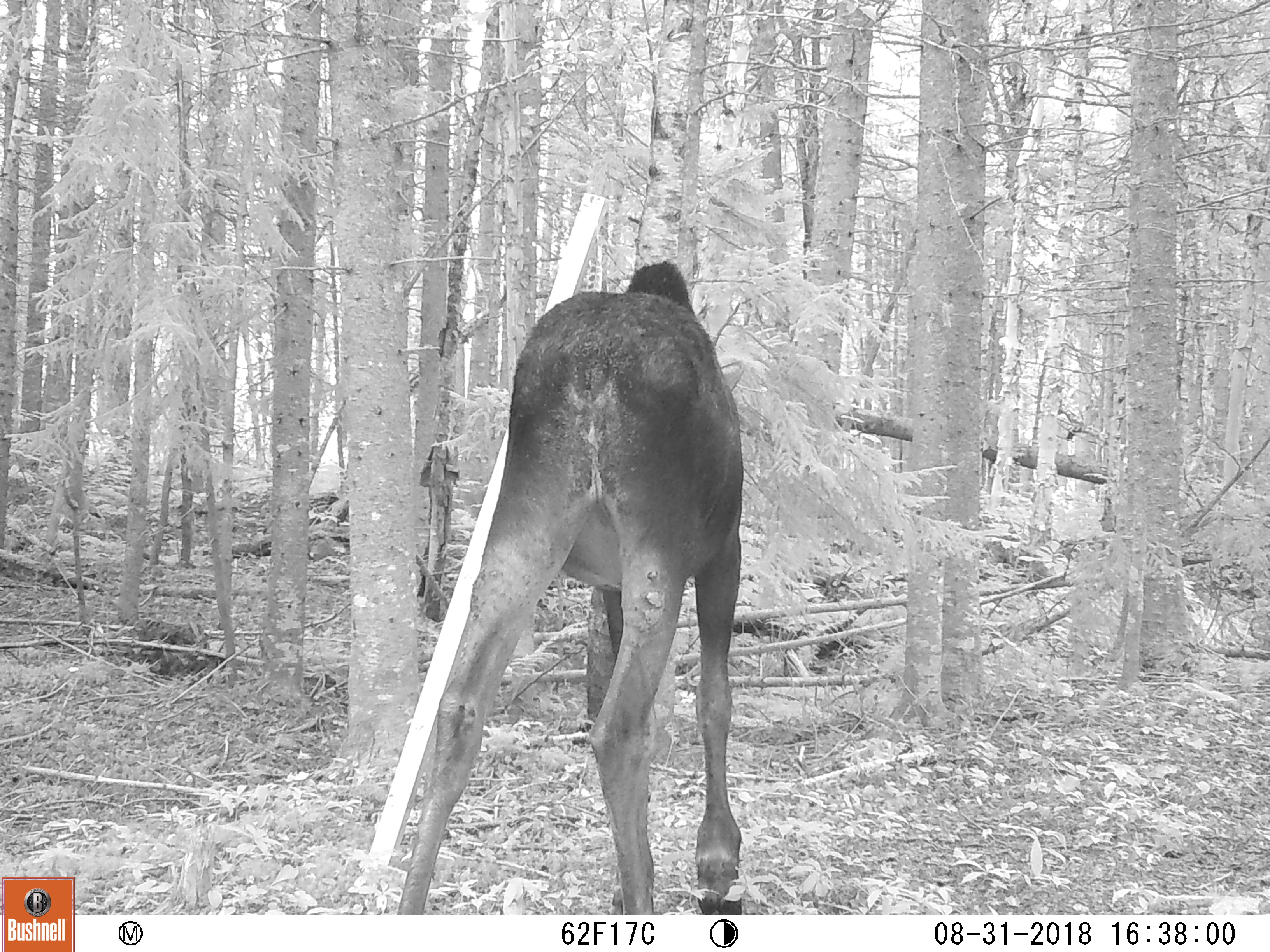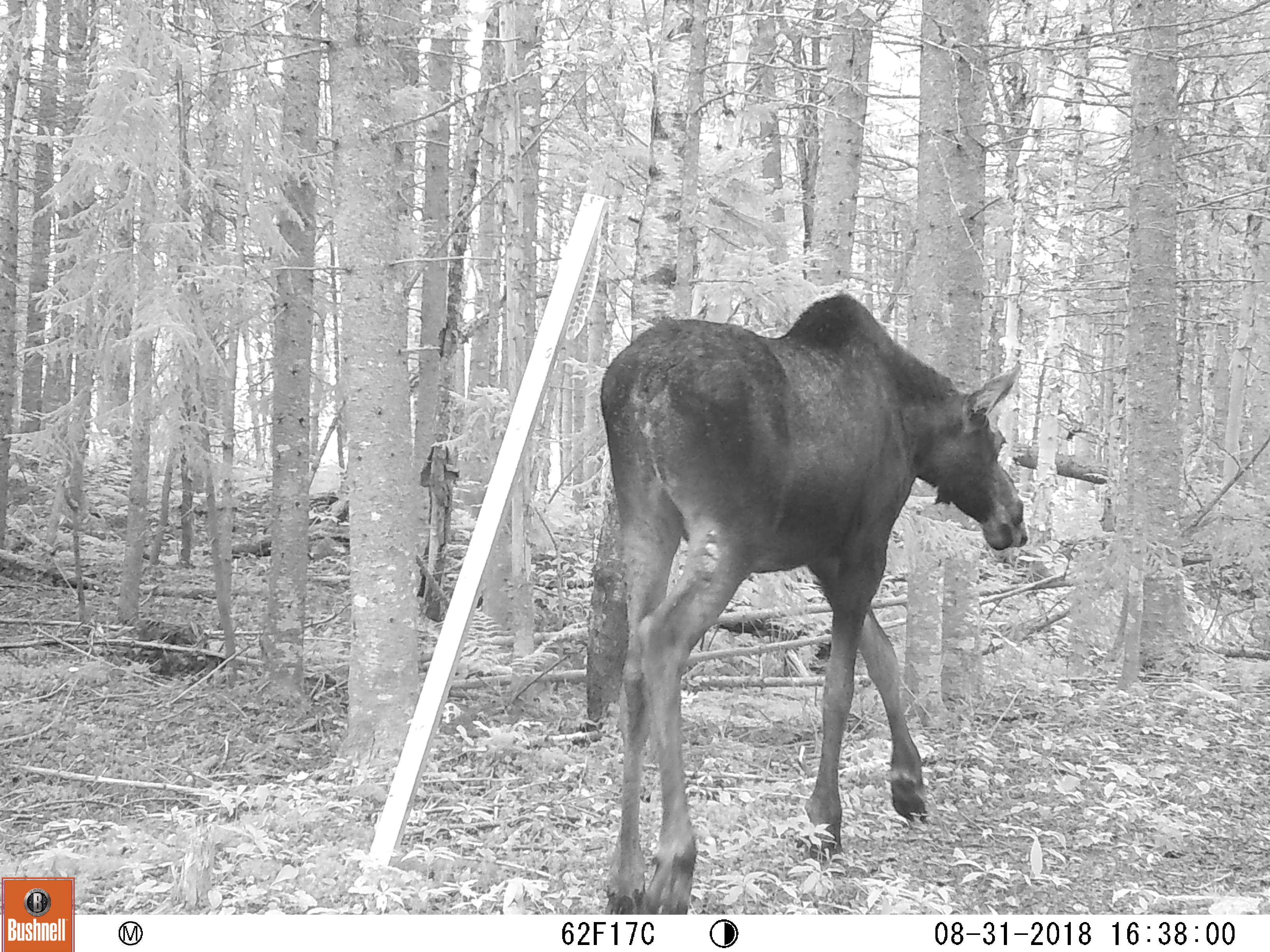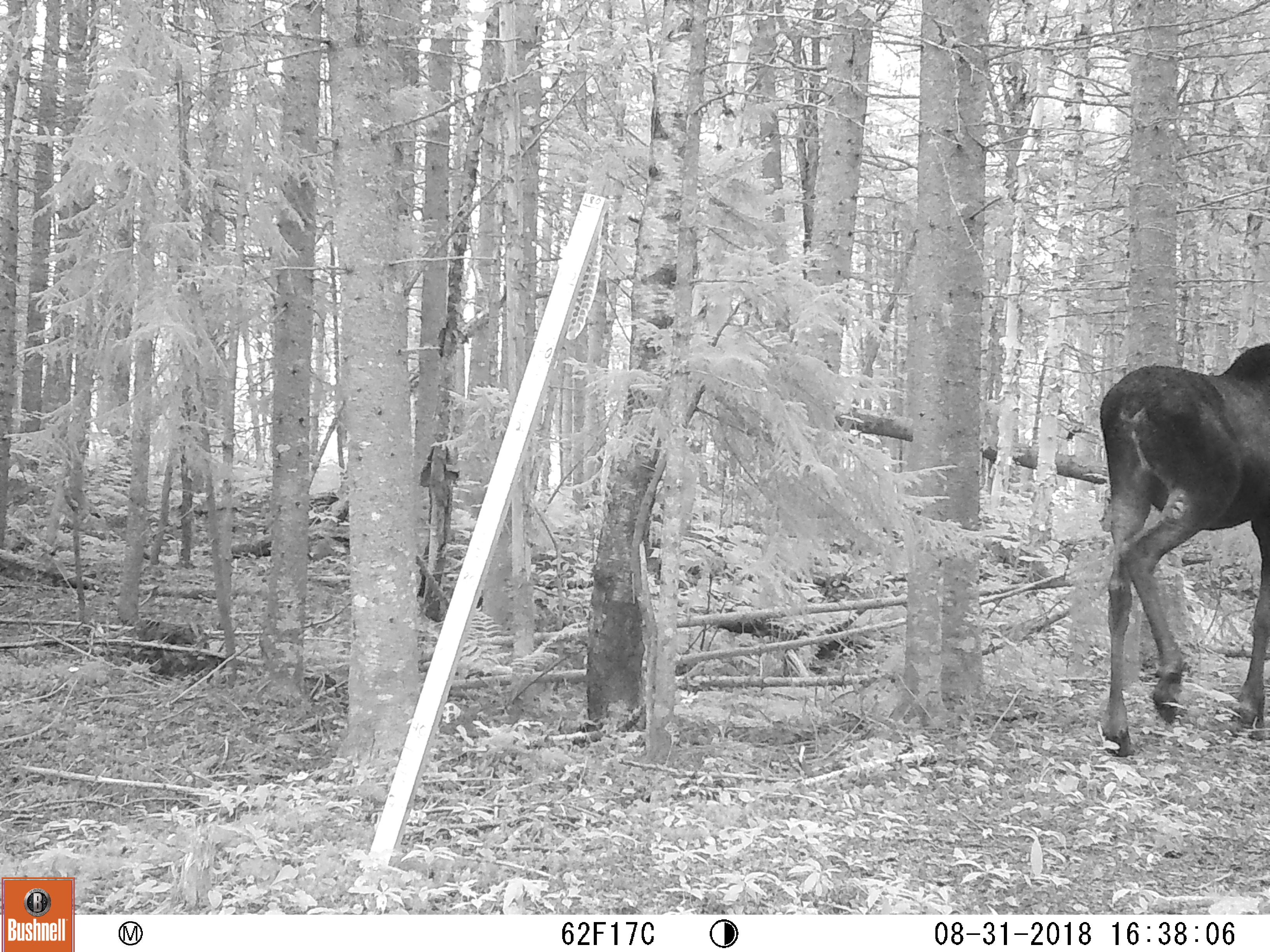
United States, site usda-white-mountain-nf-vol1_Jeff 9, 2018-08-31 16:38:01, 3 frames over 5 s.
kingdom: Animalia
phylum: Chordata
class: Mammalia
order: Artiodactyla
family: Cervidae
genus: Alces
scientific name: Alces alces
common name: moose